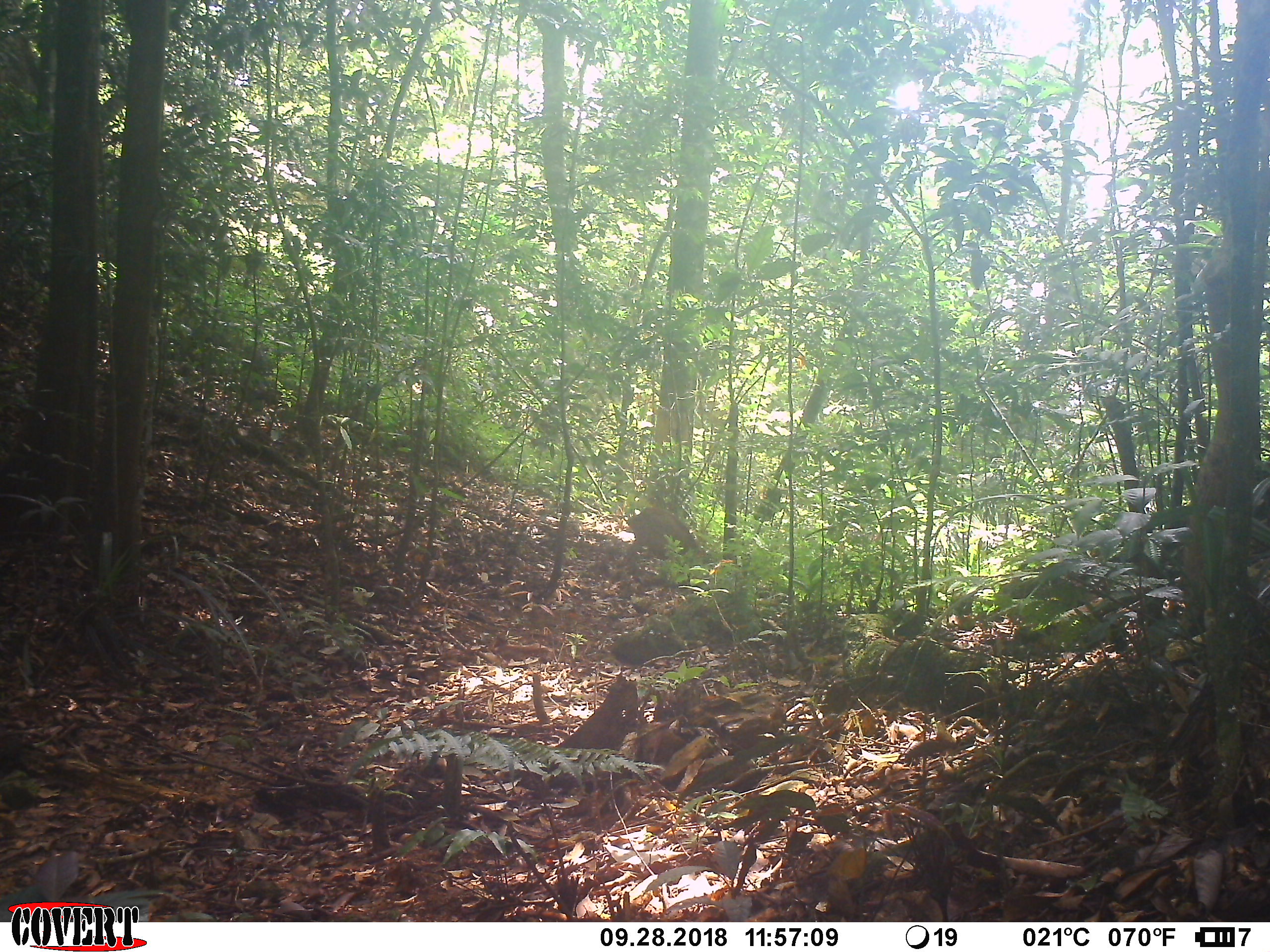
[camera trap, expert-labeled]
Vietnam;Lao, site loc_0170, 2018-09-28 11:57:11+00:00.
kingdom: Animalia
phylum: Chordata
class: Mammalia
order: Artiodactyla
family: Suidae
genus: Sus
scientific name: Sus scrofa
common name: eurasian wild pig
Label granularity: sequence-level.